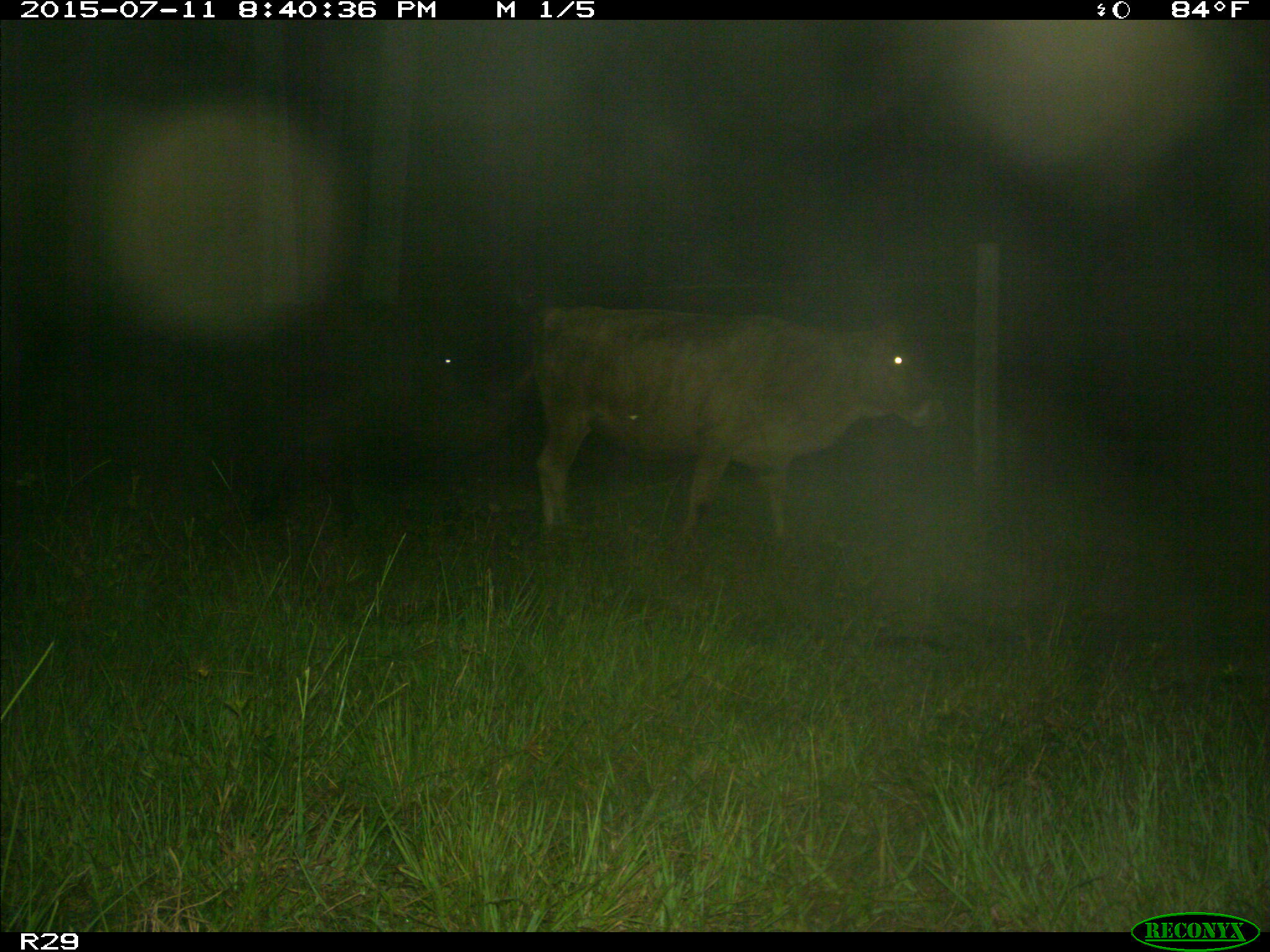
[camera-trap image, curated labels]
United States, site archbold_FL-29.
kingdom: Animalia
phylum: Chordata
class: Mammalia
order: Artiodactyla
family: Bovidae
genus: Bos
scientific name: Bos taurus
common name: domestic cow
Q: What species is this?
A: Bos taurus (domestic cow).